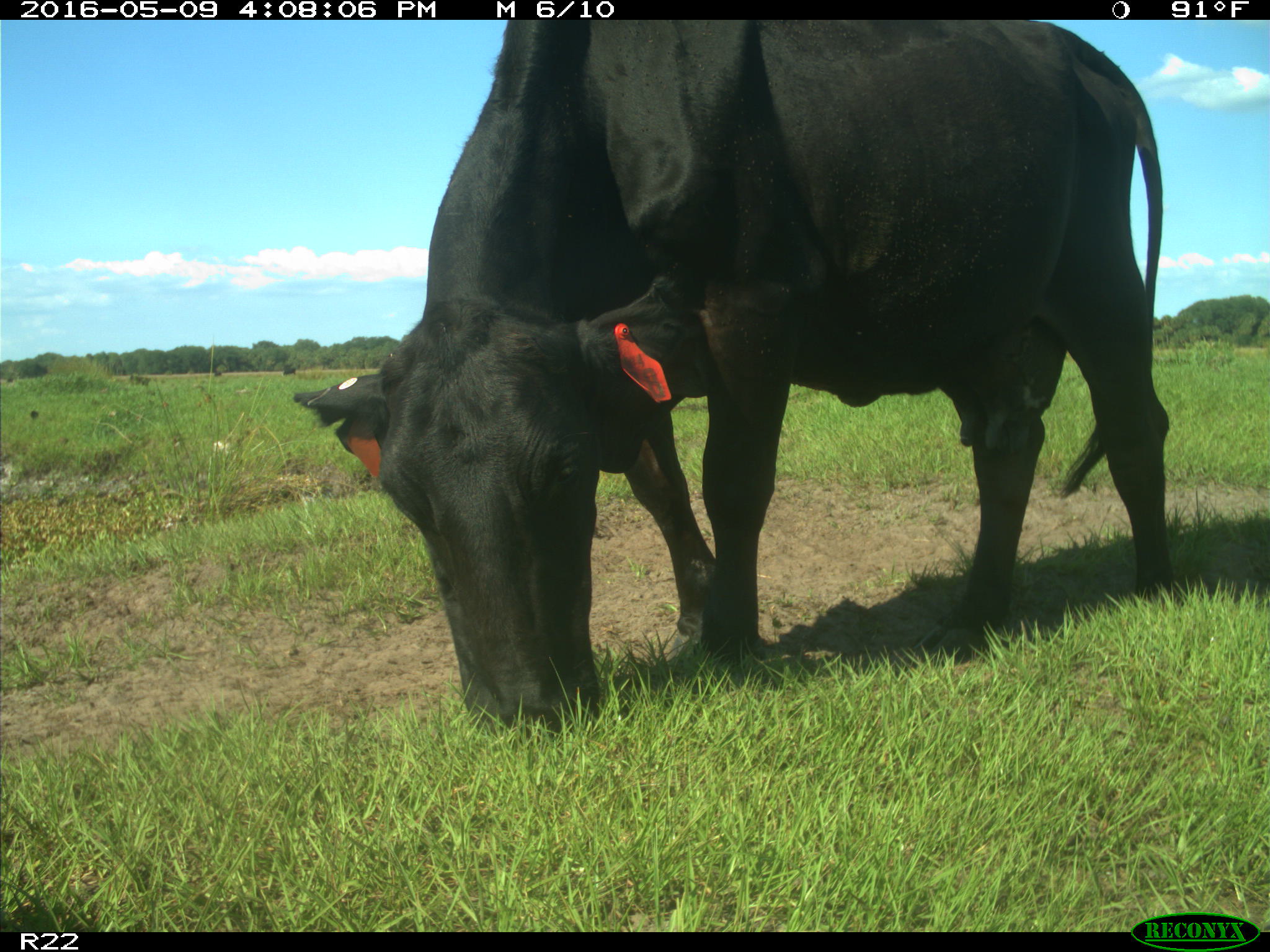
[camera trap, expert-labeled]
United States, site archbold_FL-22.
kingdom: Animalia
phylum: Chordata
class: Mammalia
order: Artiodactyla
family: Bovidae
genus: Bos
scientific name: Bos taurus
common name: domestic cow